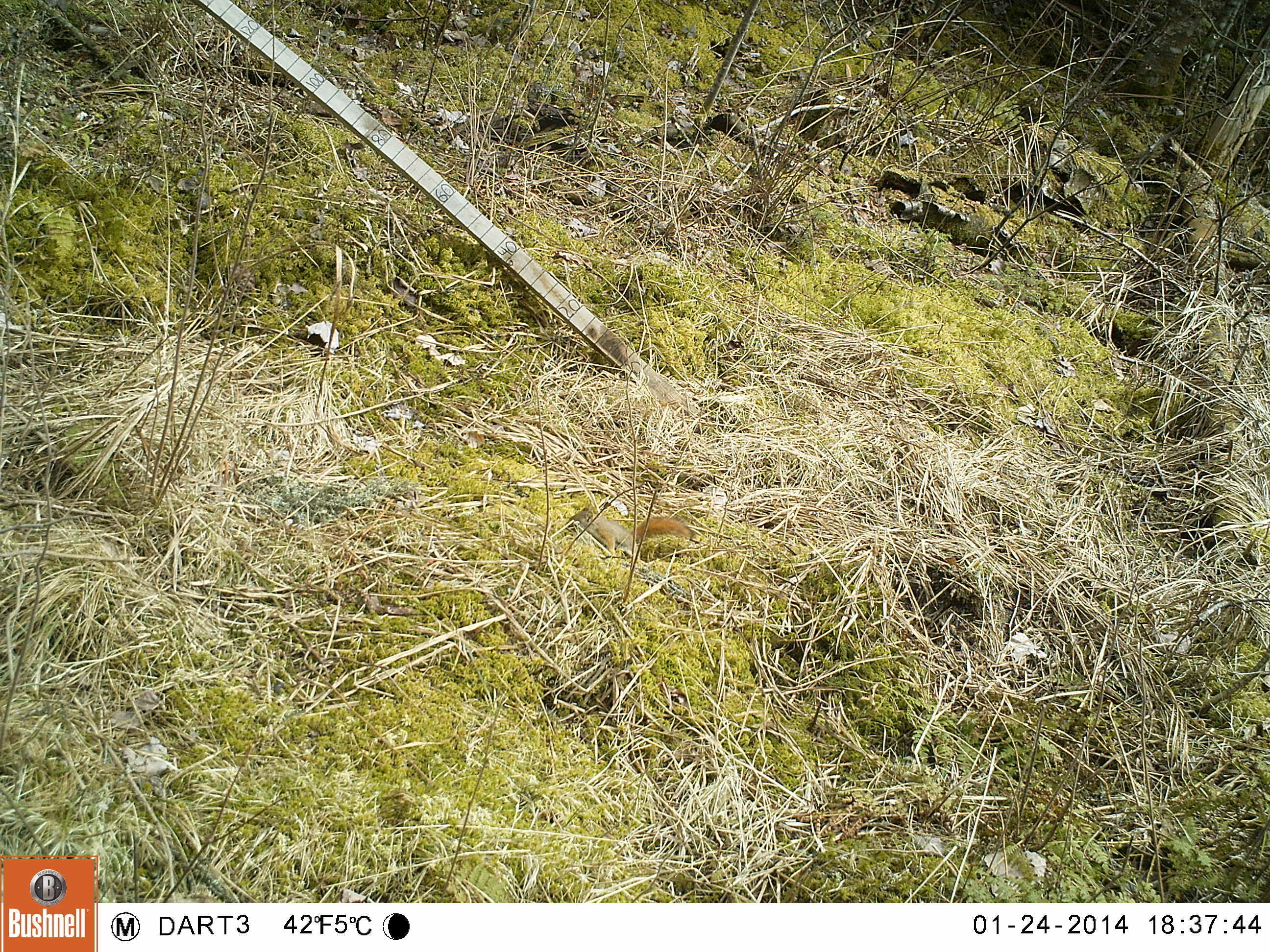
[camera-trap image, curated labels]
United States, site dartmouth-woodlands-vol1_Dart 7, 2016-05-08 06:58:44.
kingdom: Animalia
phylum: Chordata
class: Mammalia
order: Rodentia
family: Sciuridae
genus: Tamiasciurus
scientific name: Tamiasciurus hudsonicus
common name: red squirrel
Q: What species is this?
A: Red squirrel (Tamiasciurus hudsonicus).